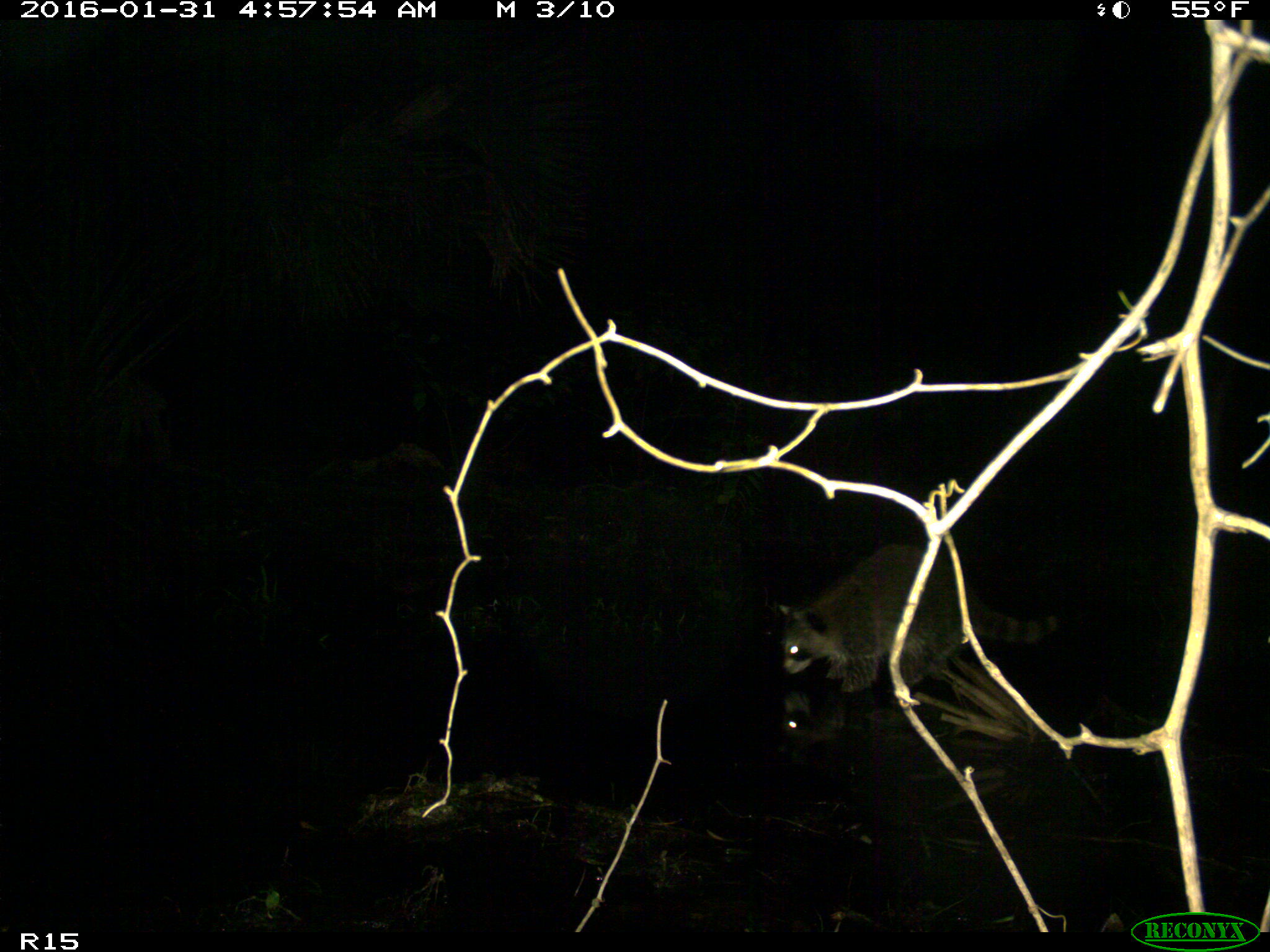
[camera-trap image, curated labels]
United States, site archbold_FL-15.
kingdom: Animalia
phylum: Chordata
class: Mammalia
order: Carnivora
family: Procyonidae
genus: Procyon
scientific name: Procyon lotor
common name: common raccoon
Procyon lotor (common raccoon).